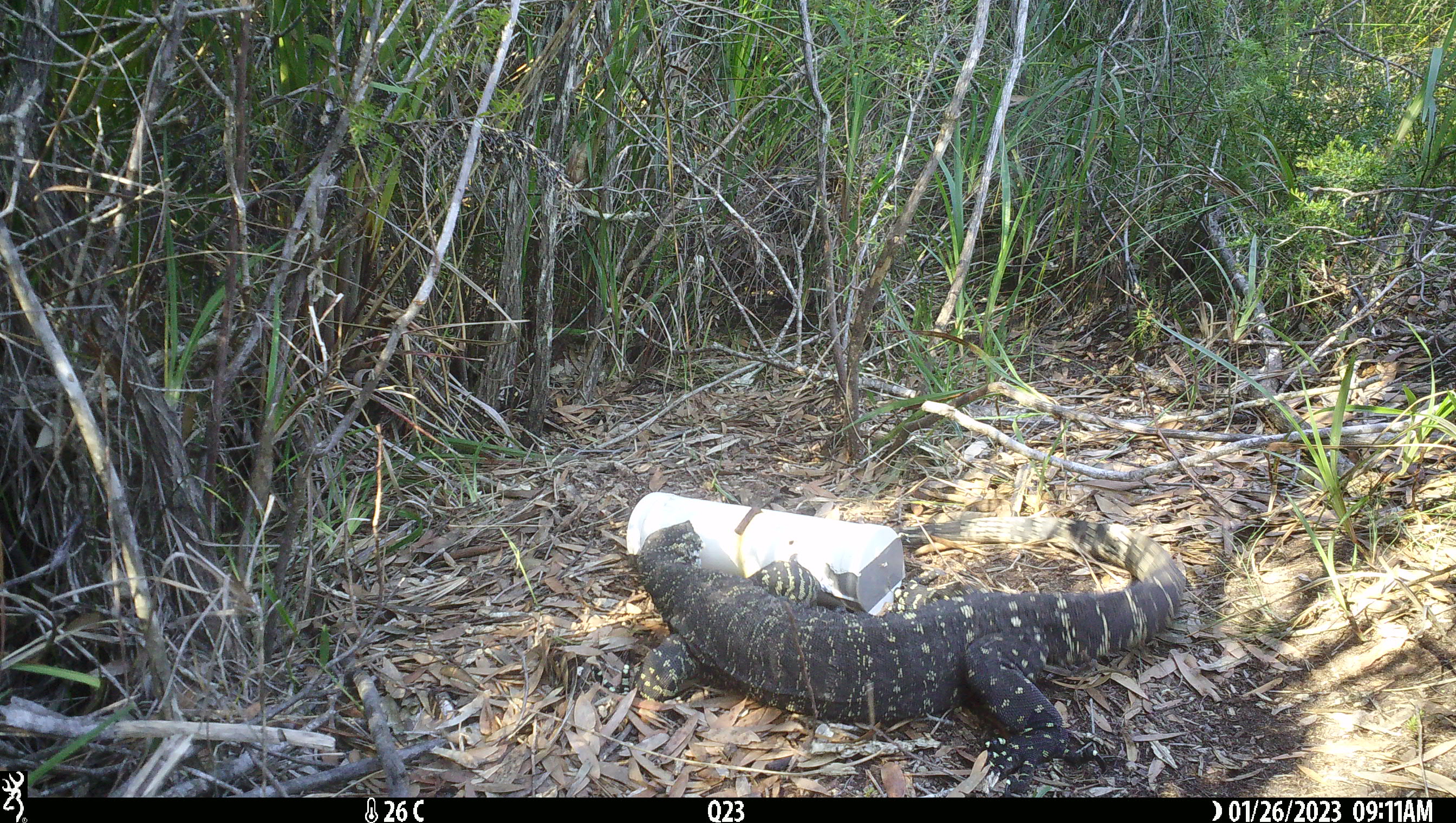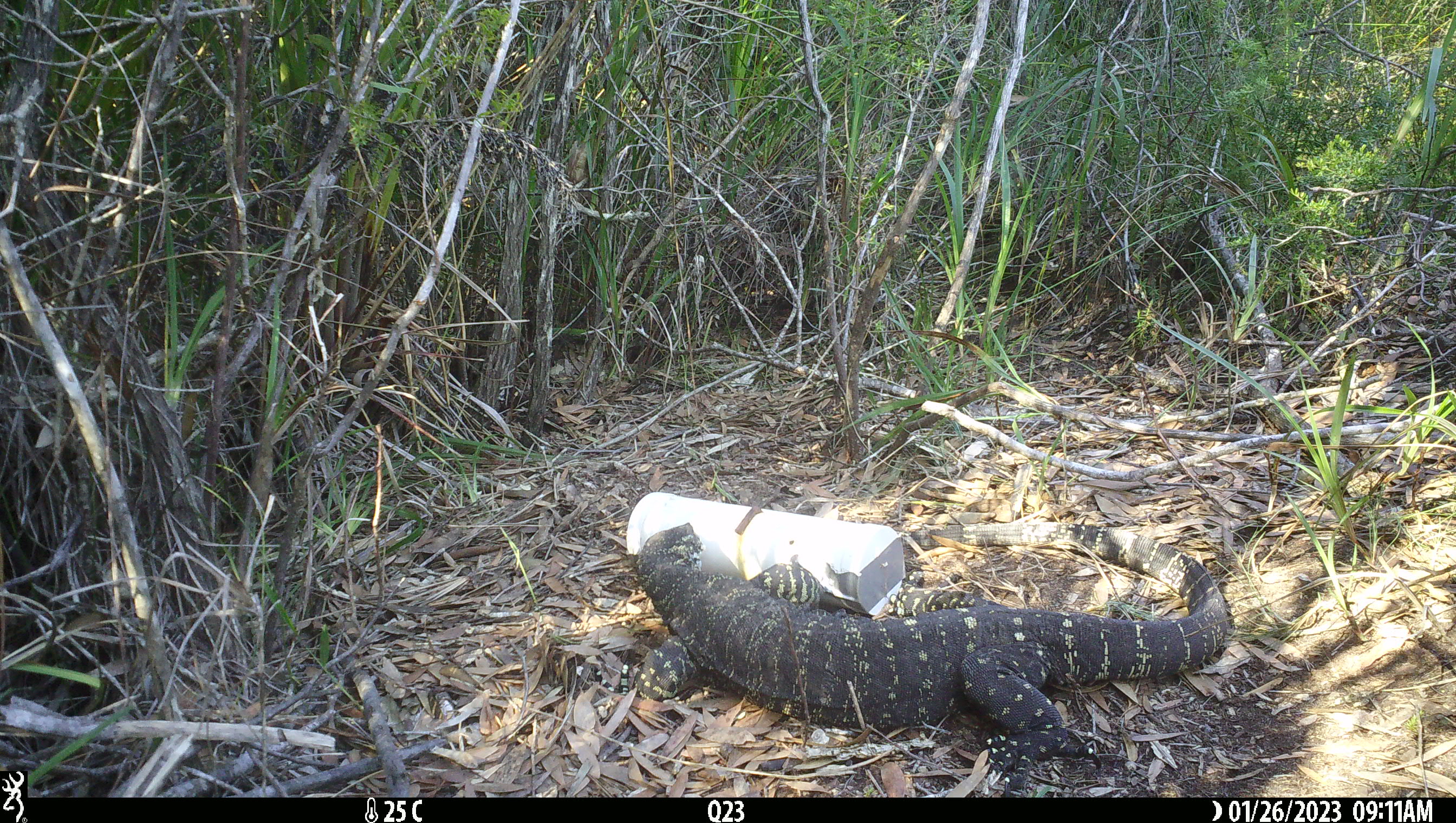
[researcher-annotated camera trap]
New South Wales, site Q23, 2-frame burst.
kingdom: Animalia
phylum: Chordata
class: Reptilia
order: Squamata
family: Varanidae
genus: Varanus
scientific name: Varanus varius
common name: lace monitor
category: goanna